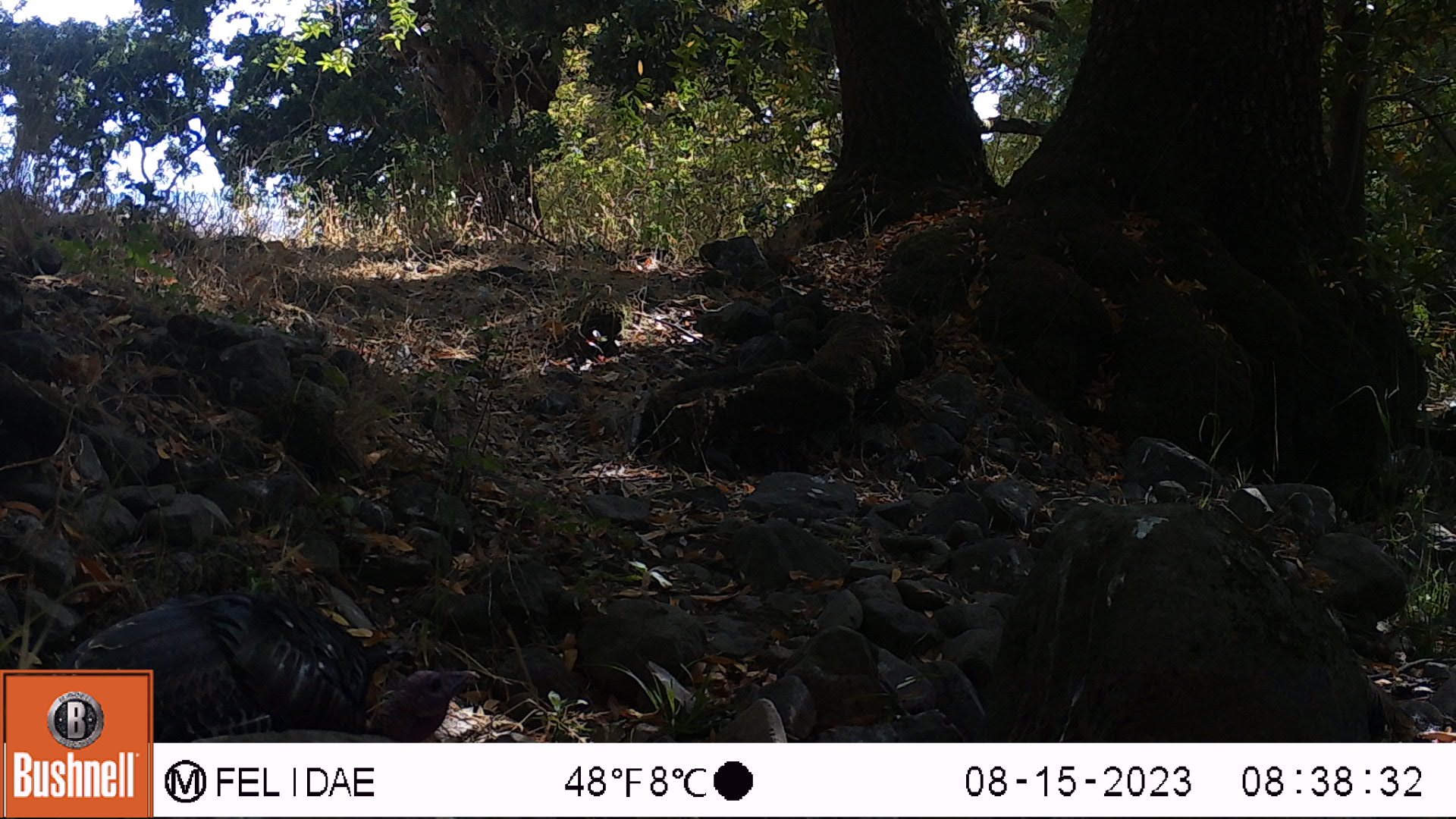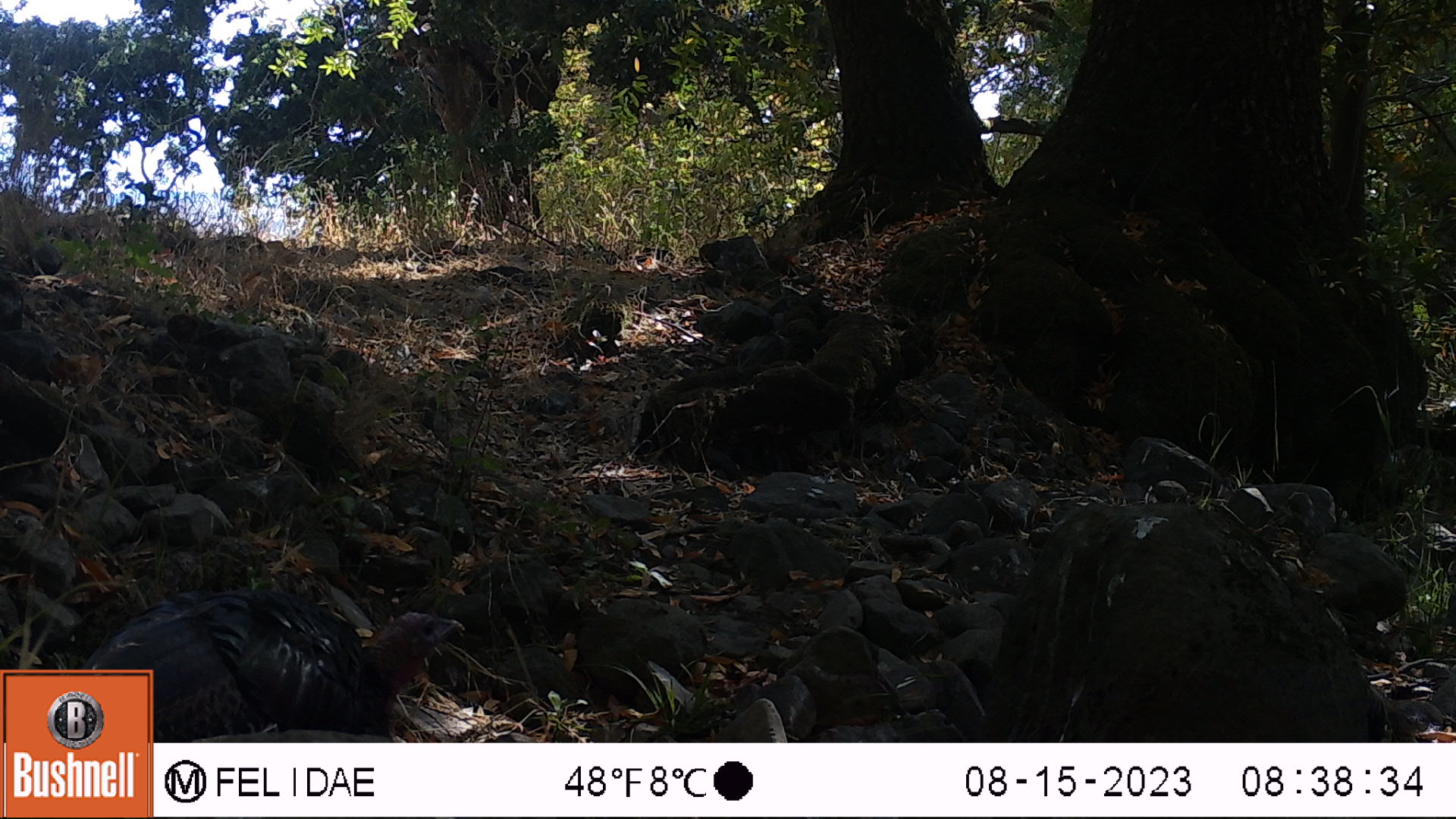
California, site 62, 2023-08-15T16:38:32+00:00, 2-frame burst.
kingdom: Animalia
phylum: Chordata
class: Aves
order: Galliformes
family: Phasianidae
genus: Meleagris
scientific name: Meleagris gallopavo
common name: turkey